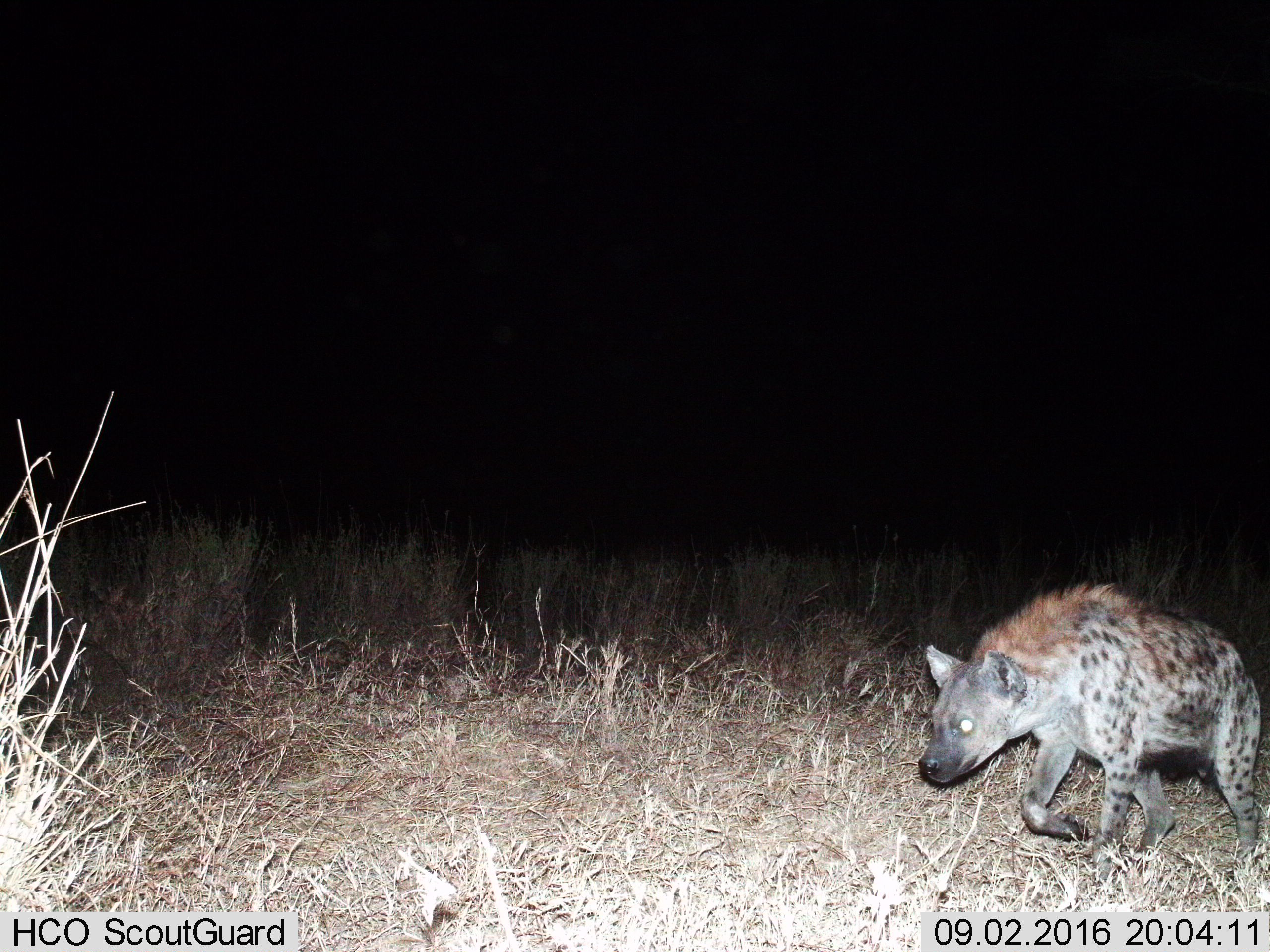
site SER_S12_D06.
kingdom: Animalia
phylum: Chordata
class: Mammalia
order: Carnivora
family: Hyaenidae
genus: Crocuta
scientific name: Crocuta crocuta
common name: spotted hyena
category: hyenaspotted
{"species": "hyenaspotted (spotted hyena) (Crocuta crocuta)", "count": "1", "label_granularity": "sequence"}